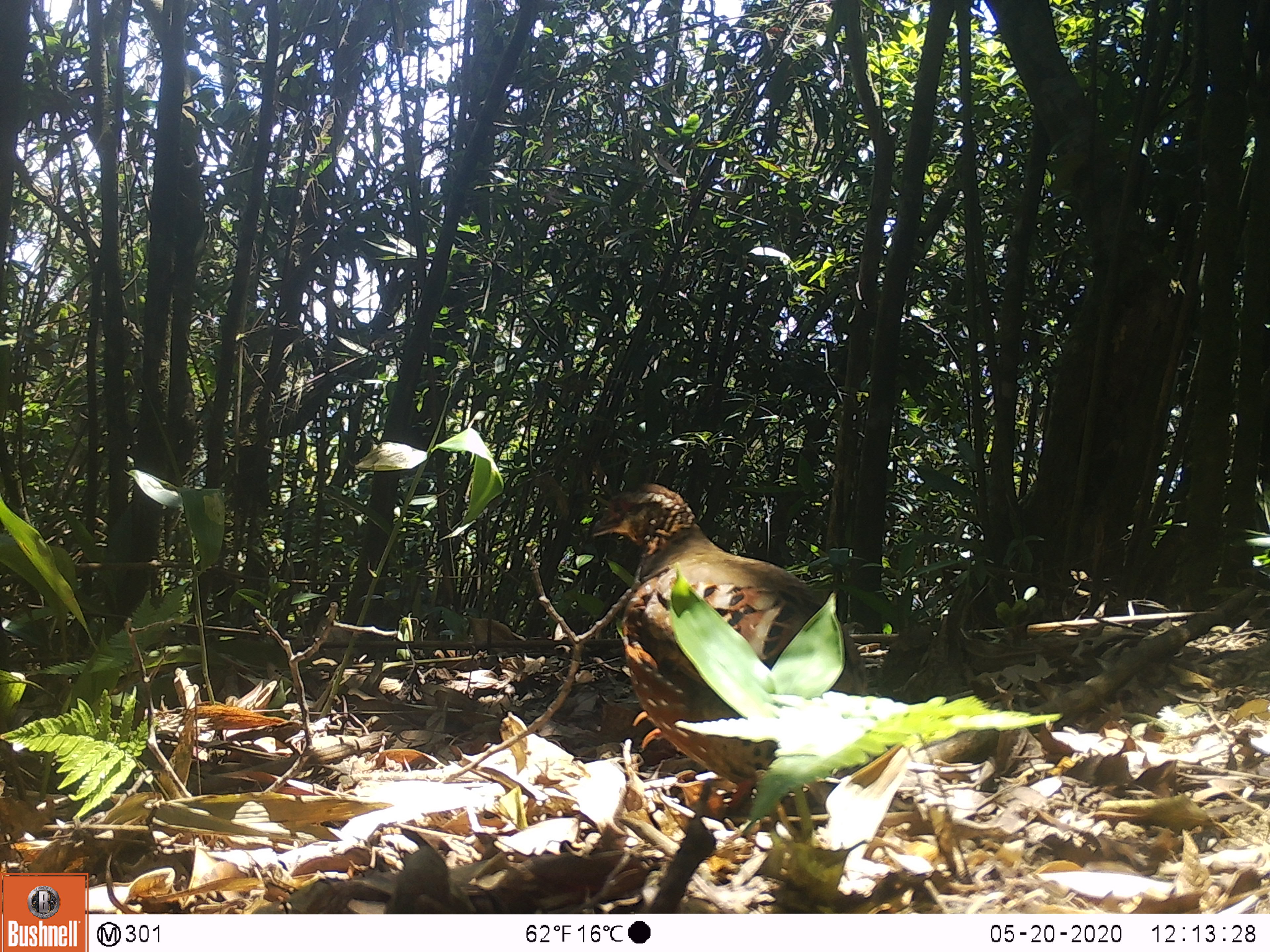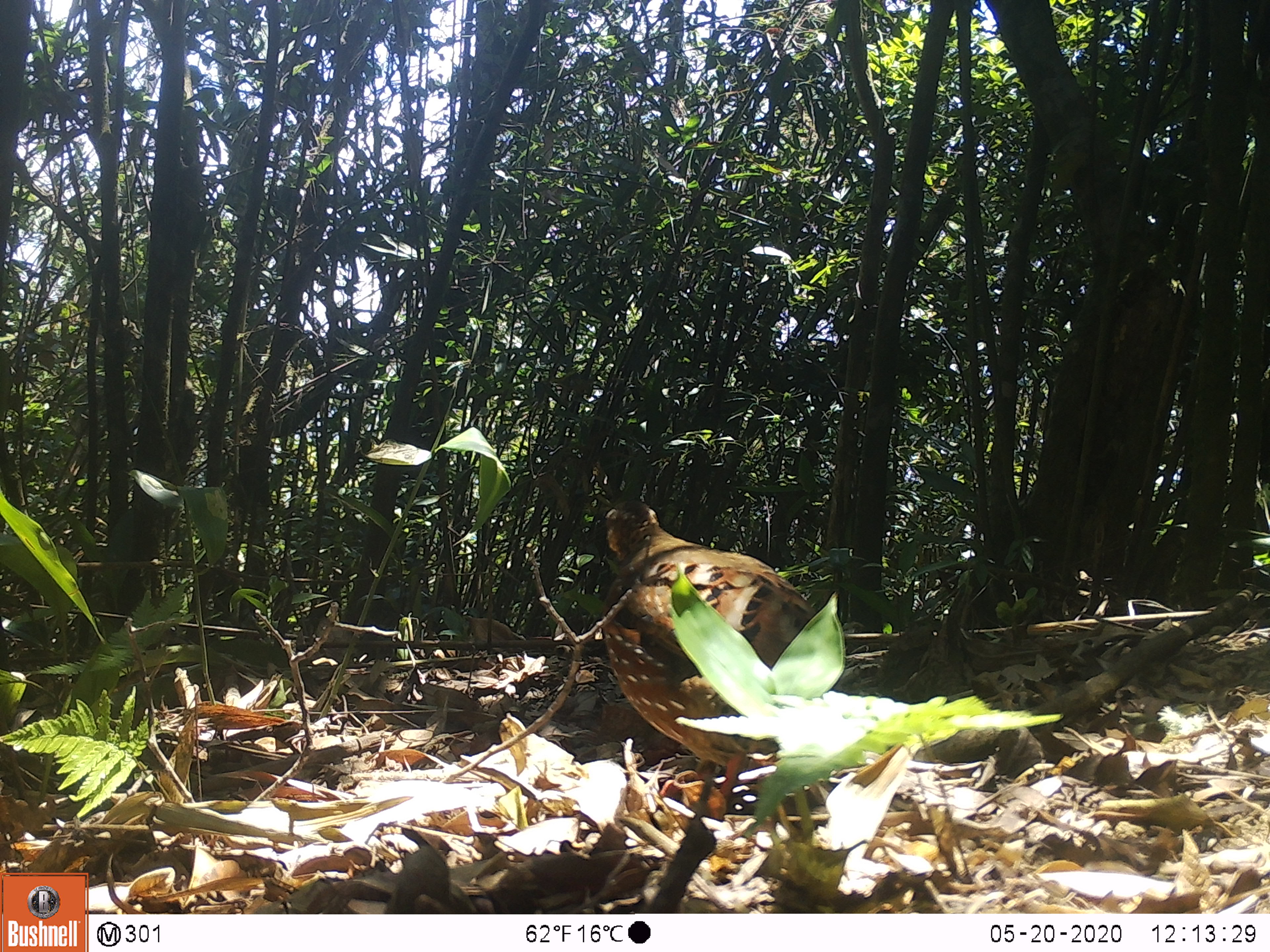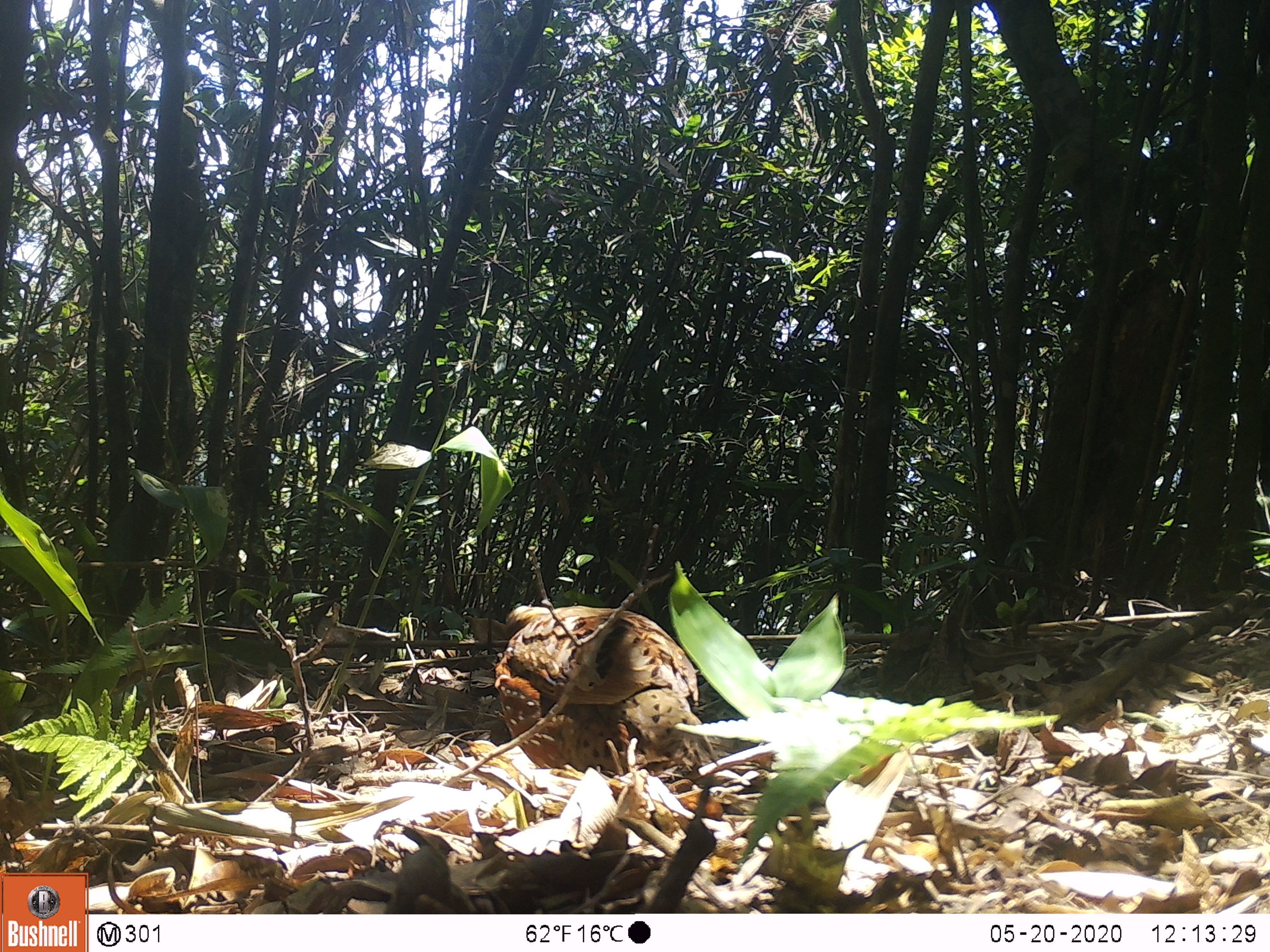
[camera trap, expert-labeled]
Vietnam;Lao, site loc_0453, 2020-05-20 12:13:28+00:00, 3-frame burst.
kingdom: Animalia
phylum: Chordata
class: Aves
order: Galliformes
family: Phasianidae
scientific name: Phasianidae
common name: partridge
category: unidentified partridge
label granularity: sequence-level